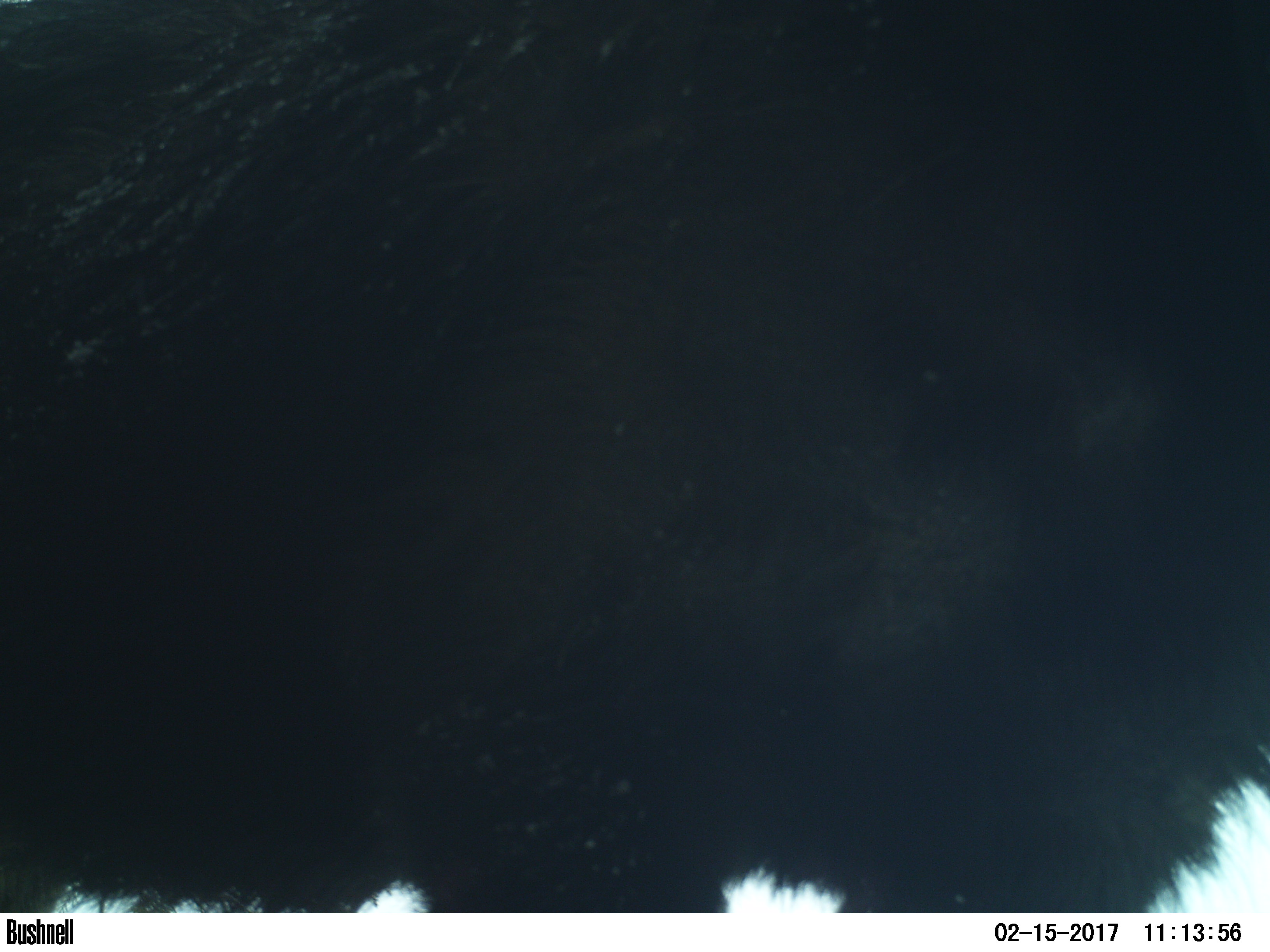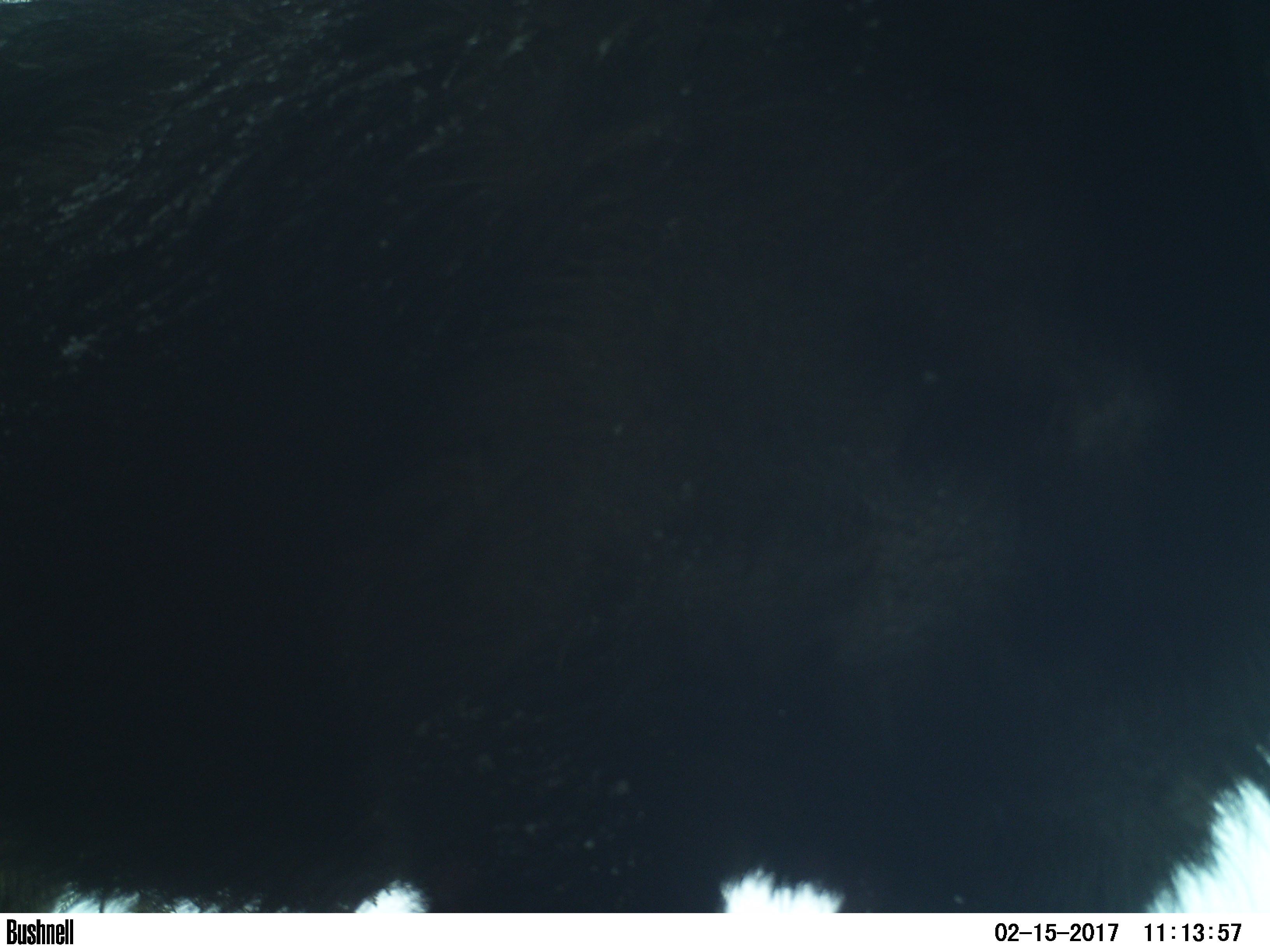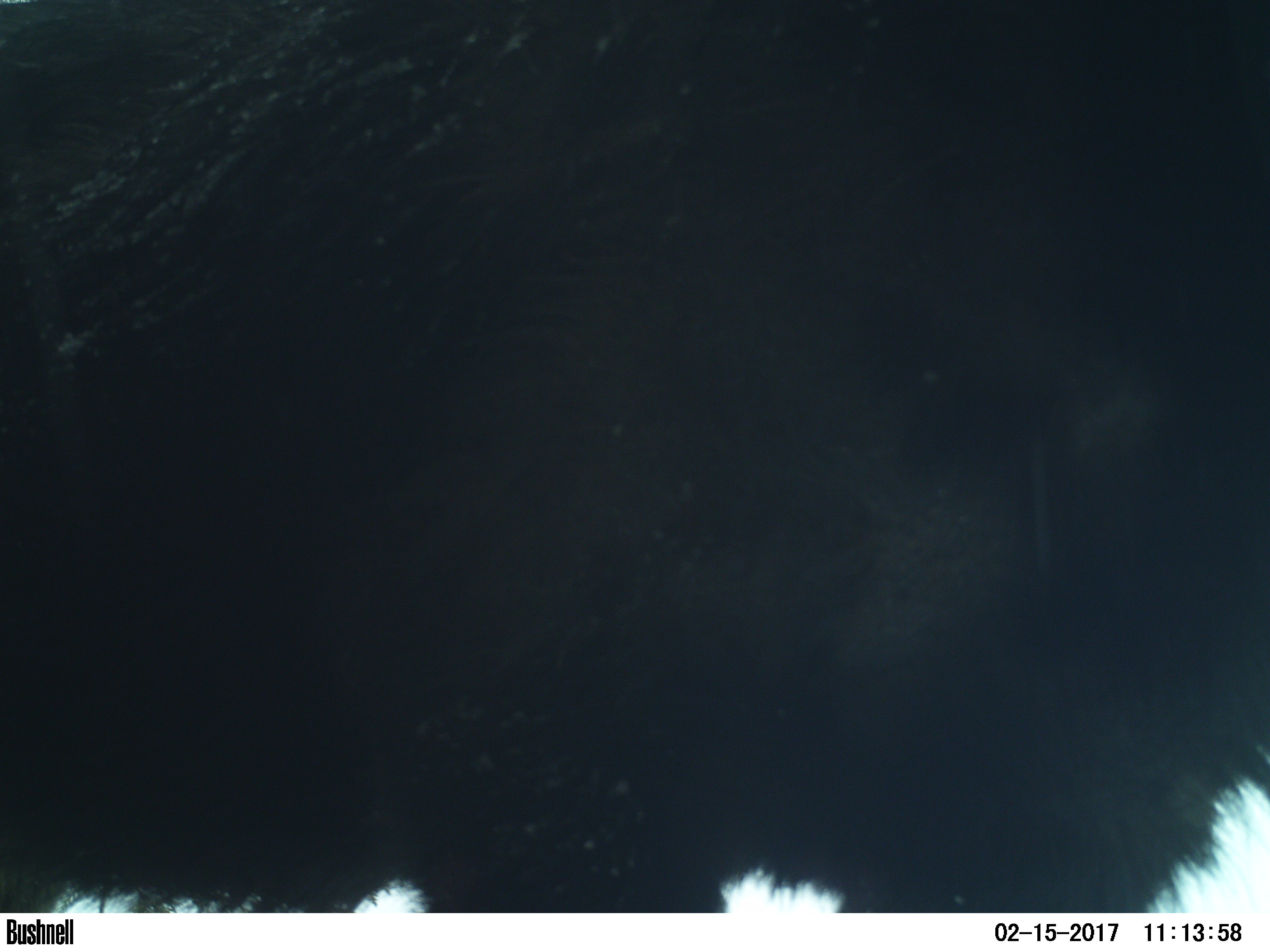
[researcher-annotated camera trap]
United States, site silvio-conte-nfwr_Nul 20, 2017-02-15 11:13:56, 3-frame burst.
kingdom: Animalia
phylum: Chordata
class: Mammalia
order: Artiodactyla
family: Cervidae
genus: Alces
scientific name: Alces alces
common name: moose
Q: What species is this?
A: Moose (Alces alces).